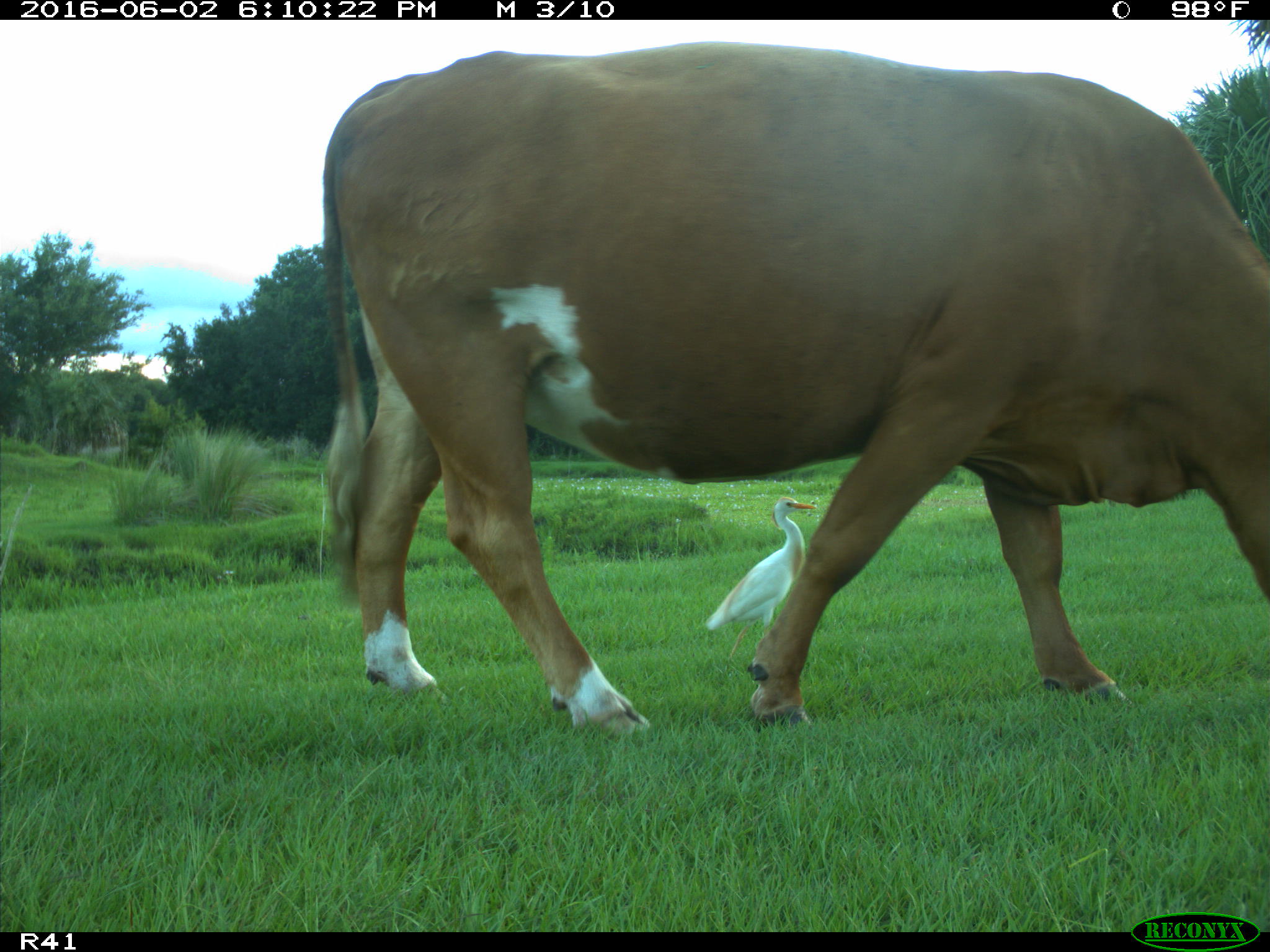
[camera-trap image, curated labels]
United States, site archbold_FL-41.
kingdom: Animalia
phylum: Chordata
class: Mammalia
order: Artiodactyla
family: Bovidae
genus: Bos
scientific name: Bos taurus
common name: domestic cow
Bos taurus (domestic cow).